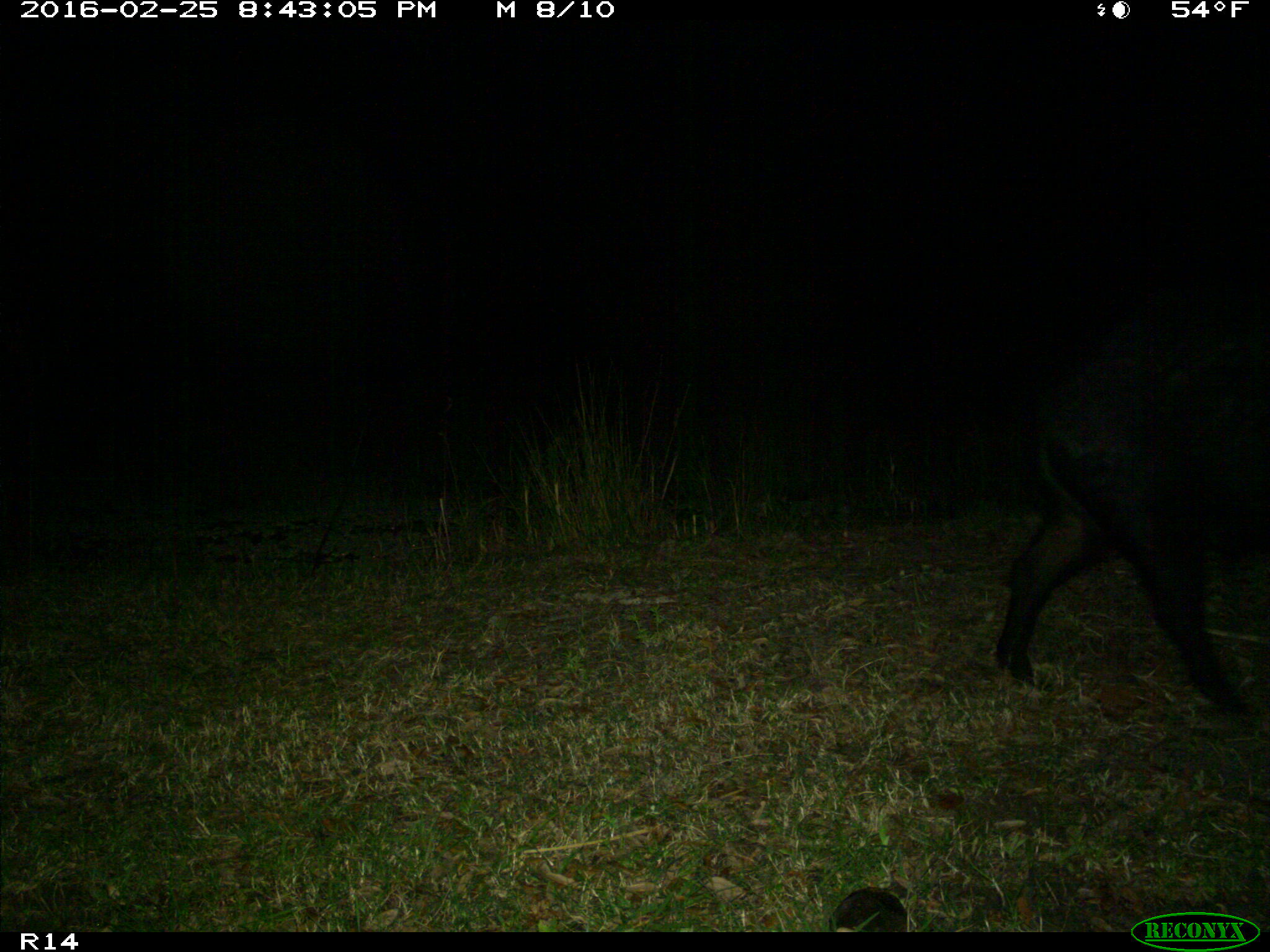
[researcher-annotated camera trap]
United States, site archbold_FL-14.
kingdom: Animalia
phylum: Chordata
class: Mammalia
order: Artiodactyla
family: Suidae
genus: Sus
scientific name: Sus scrofa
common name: wild boar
Sus scrofa (wild boar).